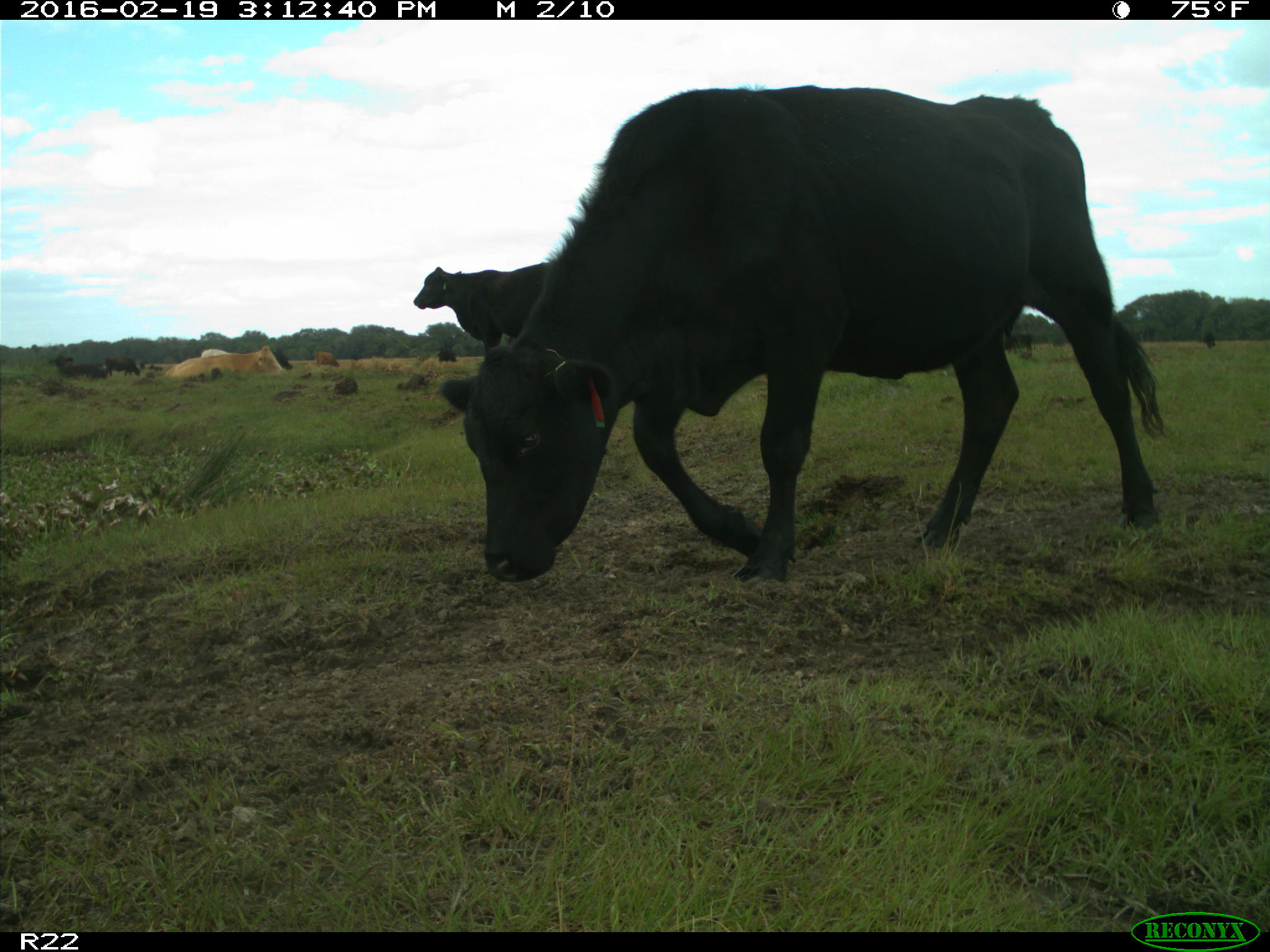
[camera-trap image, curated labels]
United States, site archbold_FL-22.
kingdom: Animalia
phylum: Chordata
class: Mammalia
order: Artiodactyla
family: Bovidae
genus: Bos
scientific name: Bos taurus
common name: domestic cow